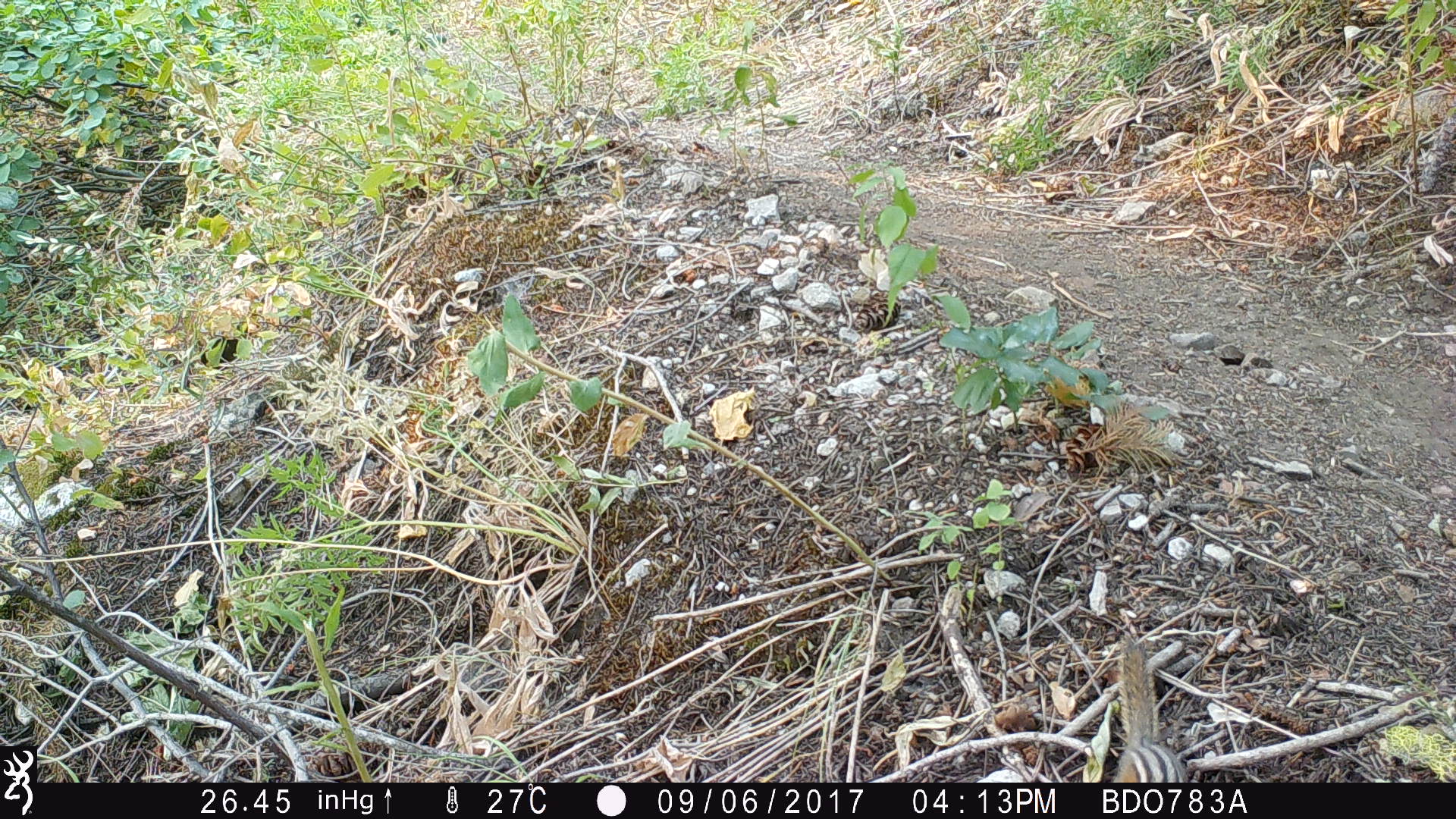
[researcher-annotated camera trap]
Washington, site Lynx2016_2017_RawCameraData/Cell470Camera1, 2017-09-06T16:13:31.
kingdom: Animalia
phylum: Chordata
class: Mammalia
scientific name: Mammalia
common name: small mammal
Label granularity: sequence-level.